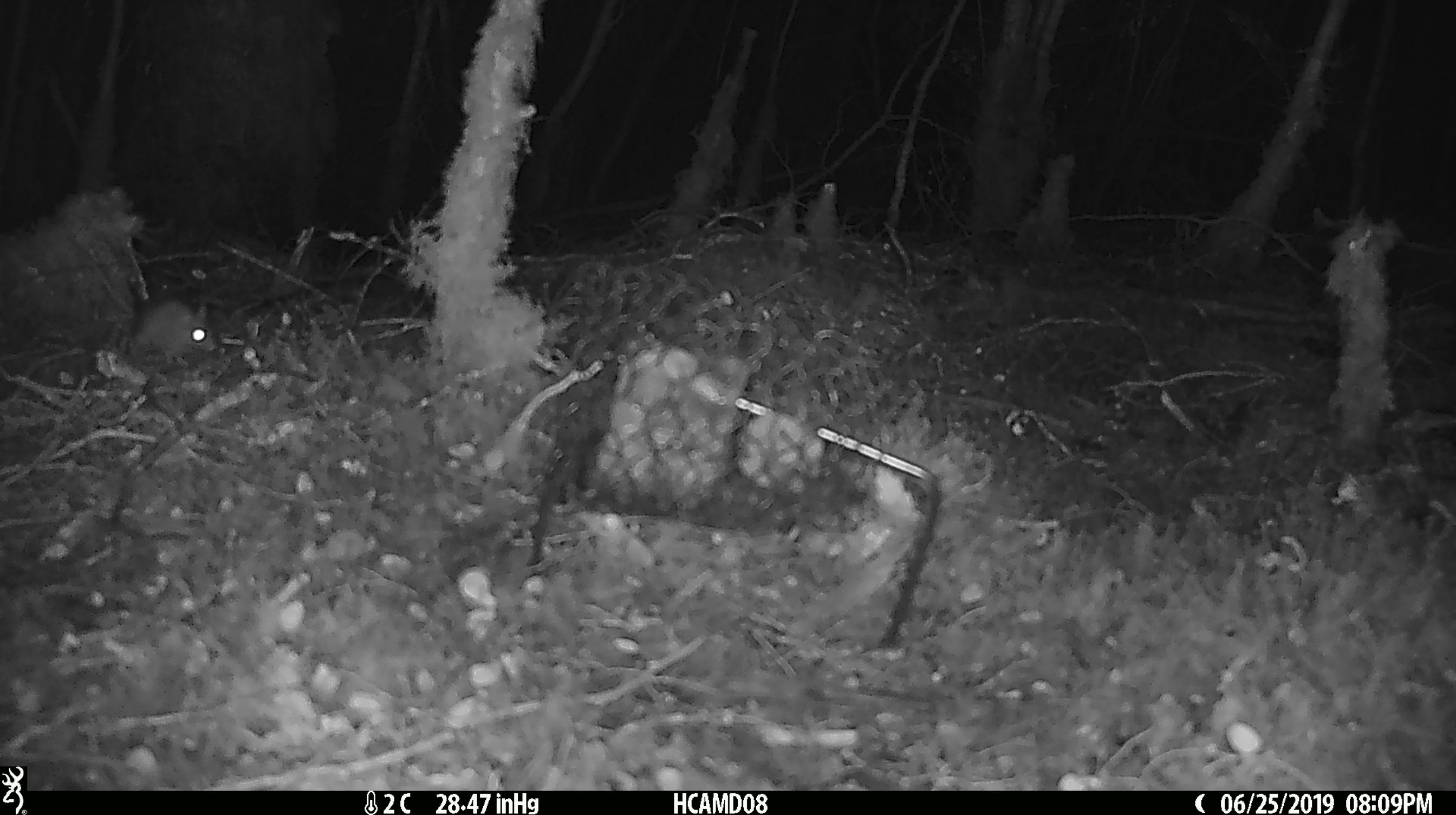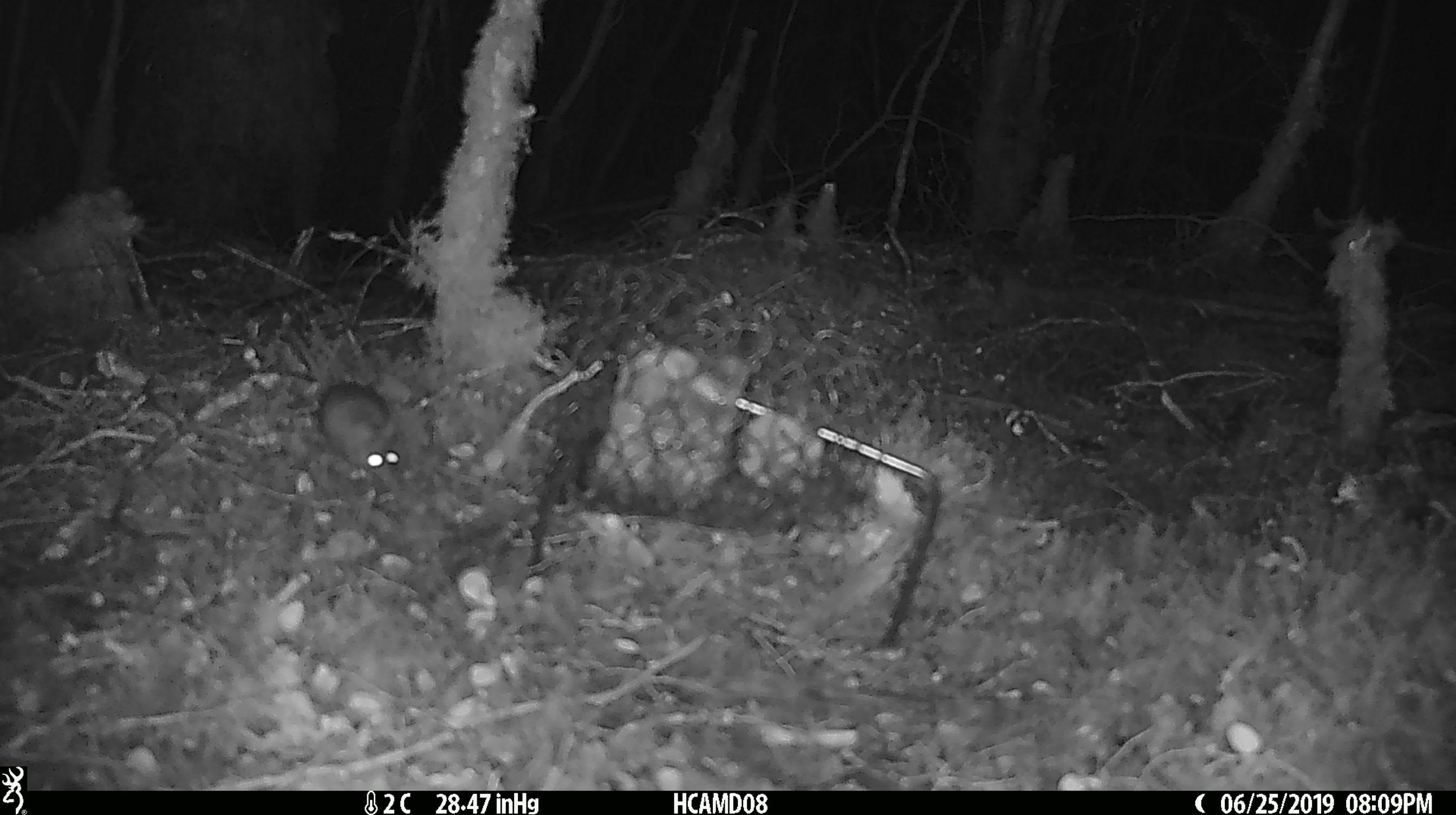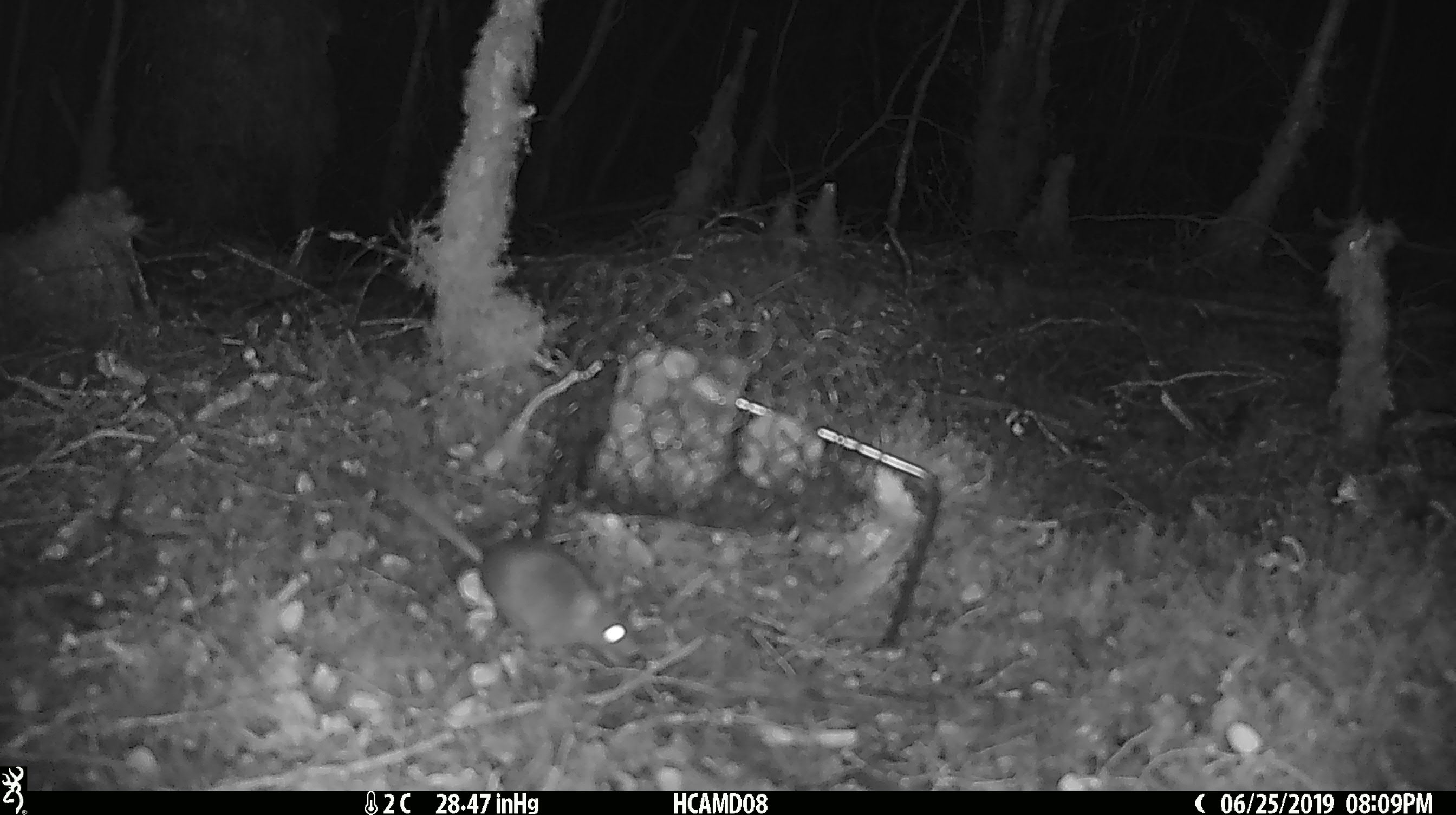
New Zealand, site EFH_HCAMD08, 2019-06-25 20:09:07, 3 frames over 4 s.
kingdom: Animalia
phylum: Chordata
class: Mammalia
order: Rodentia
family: Muridae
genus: Mus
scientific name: Mus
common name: mouse